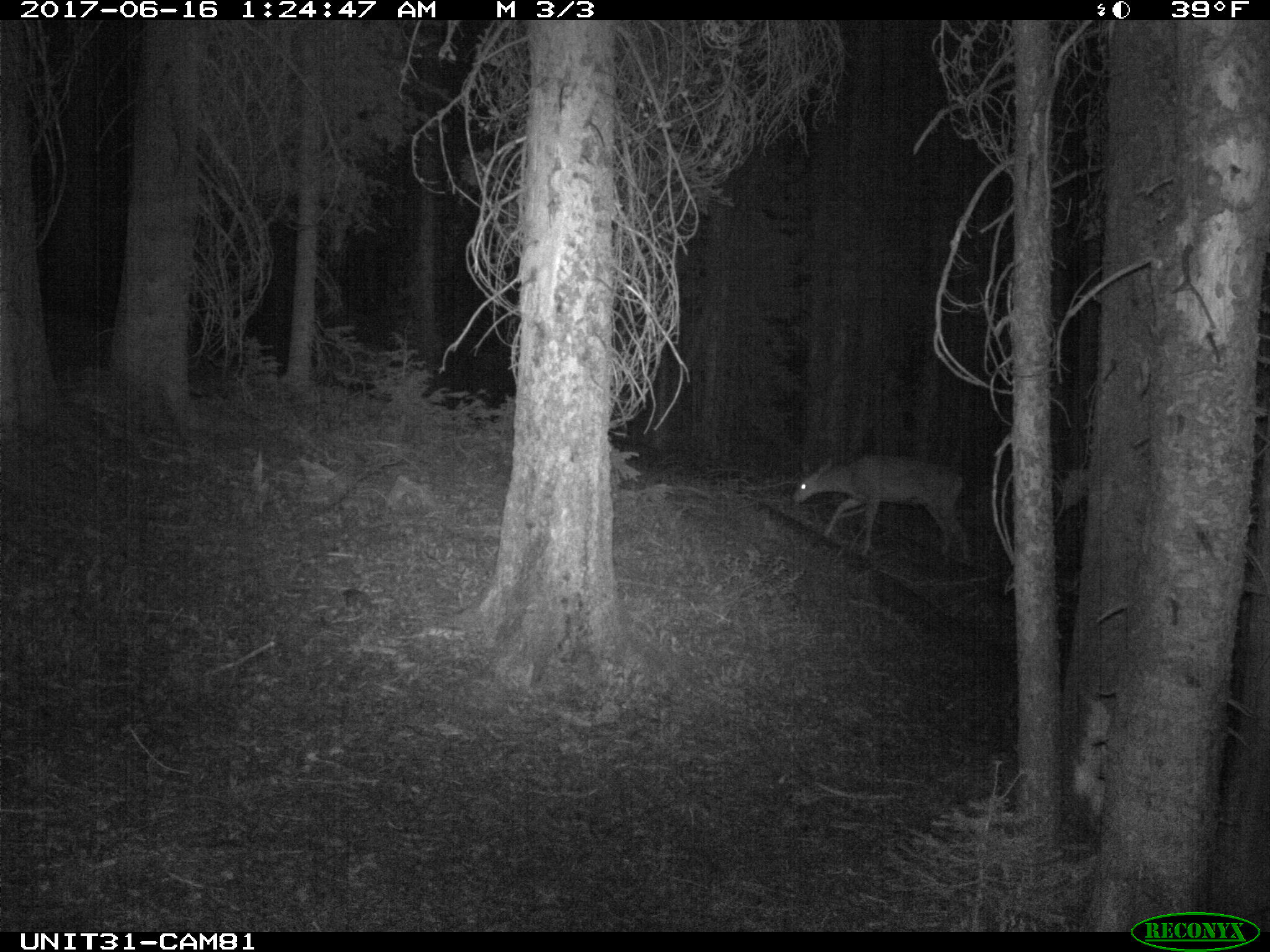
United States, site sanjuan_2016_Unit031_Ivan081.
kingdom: Animalia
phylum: Chordata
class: Mammalia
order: Artiodactyla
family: Cervidae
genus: Odocoileus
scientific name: Odocoileus hemionus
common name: mule deer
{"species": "Odocoileus hemionus (mule deer)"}